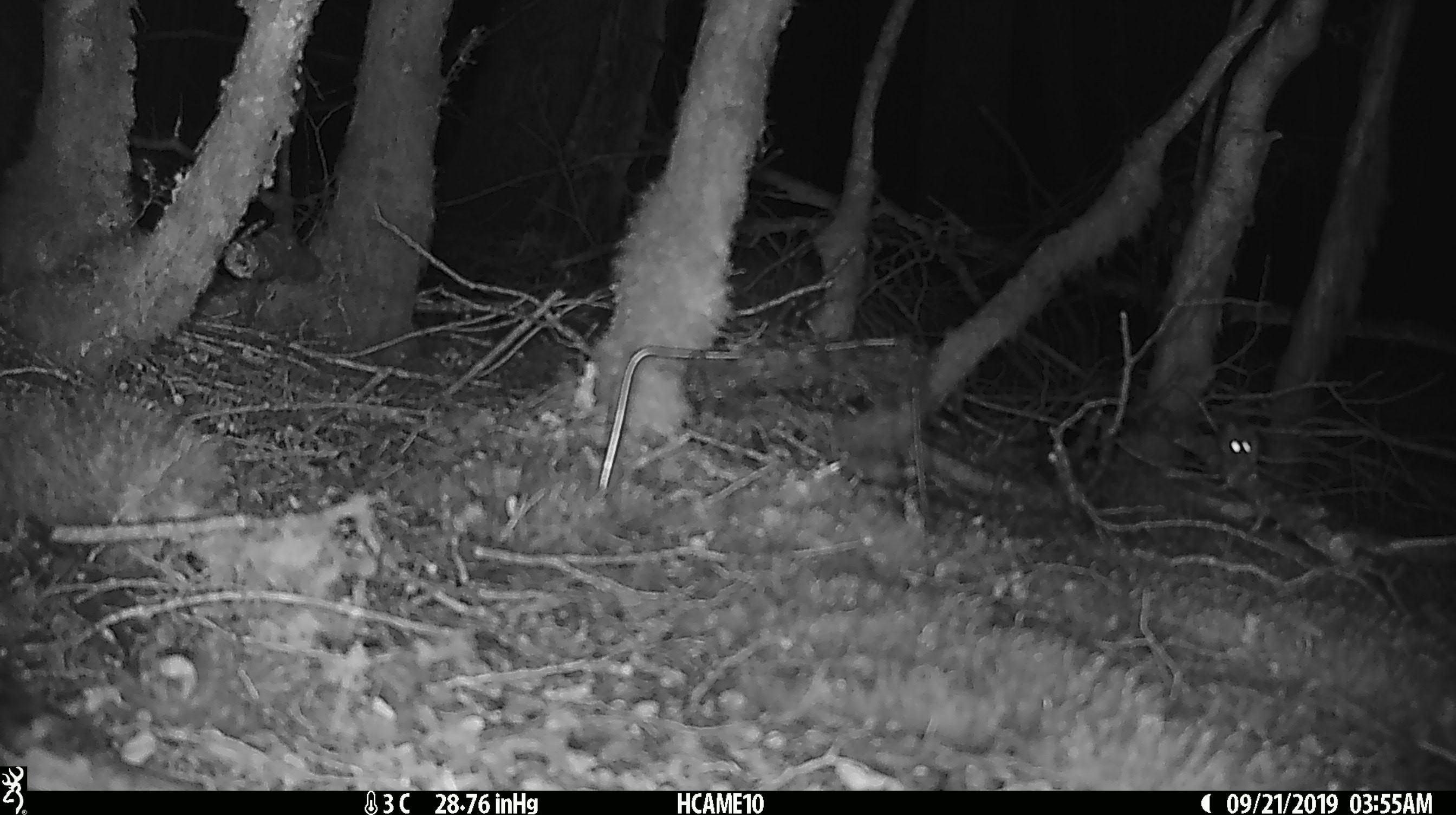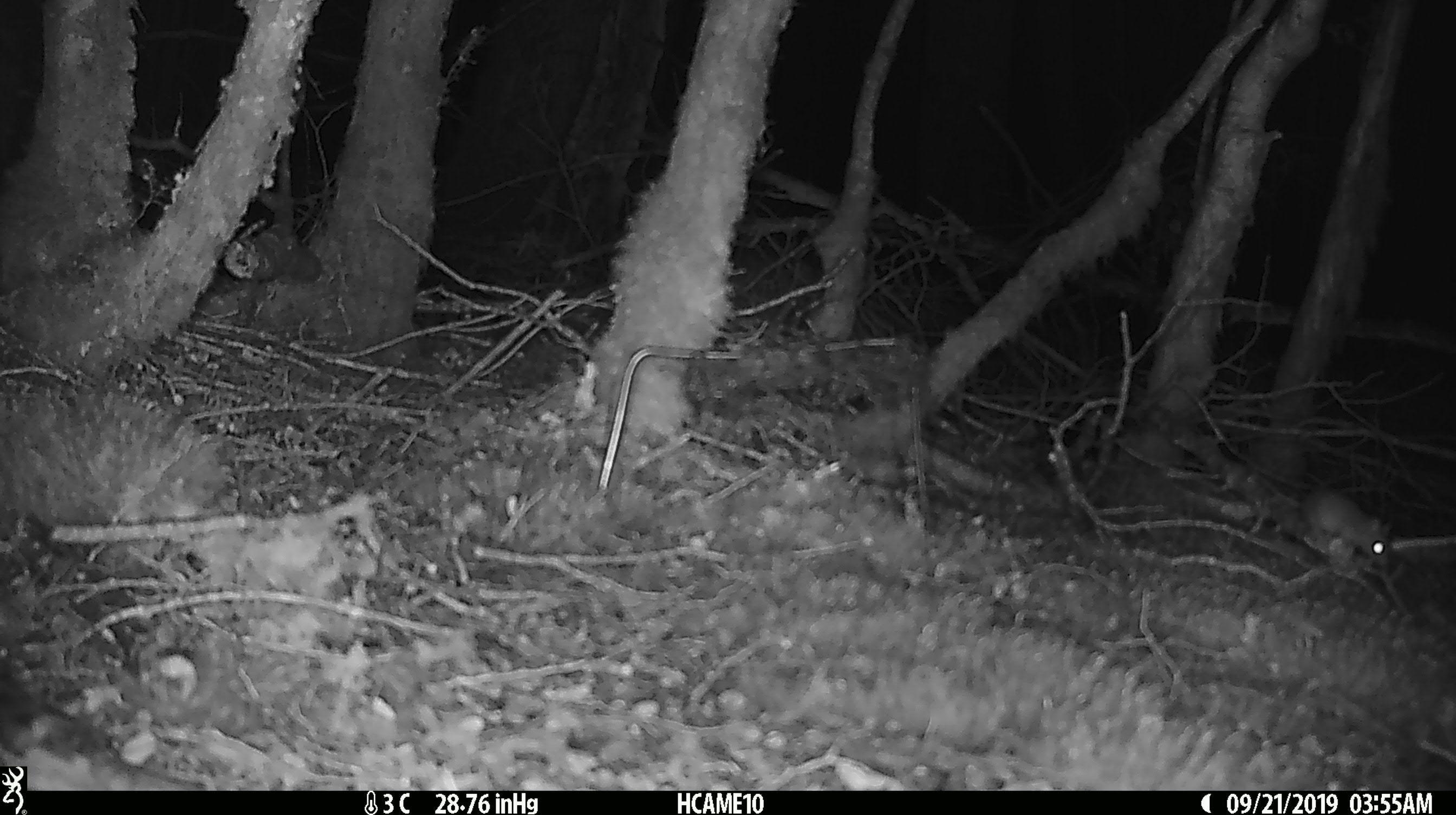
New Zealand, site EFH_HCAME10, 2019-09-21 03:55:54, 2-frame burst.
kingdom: Animalia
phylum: Chordata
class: Mammalia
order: Rodentia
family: Muridae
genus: Mus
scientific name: Mus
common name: mouse